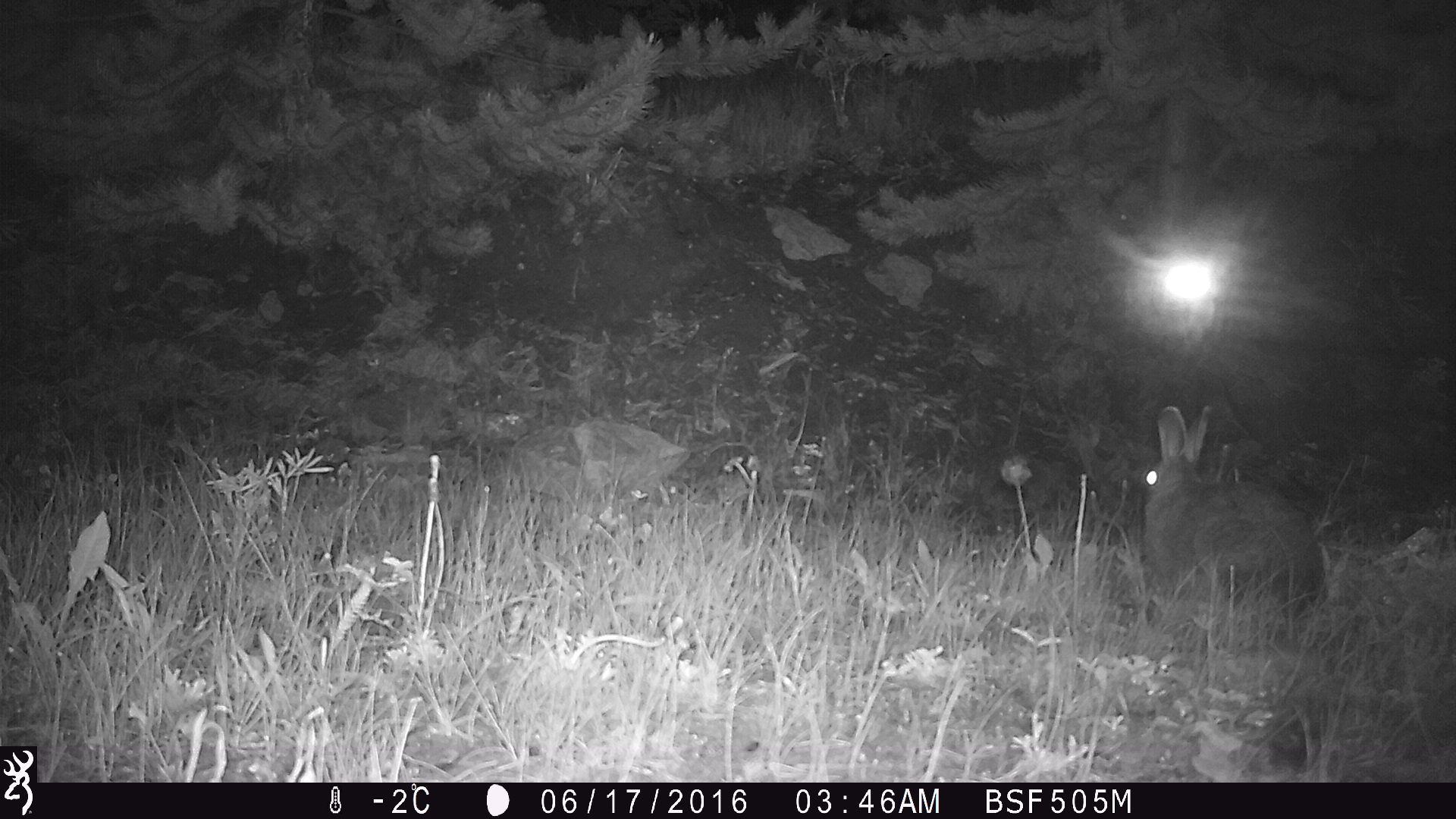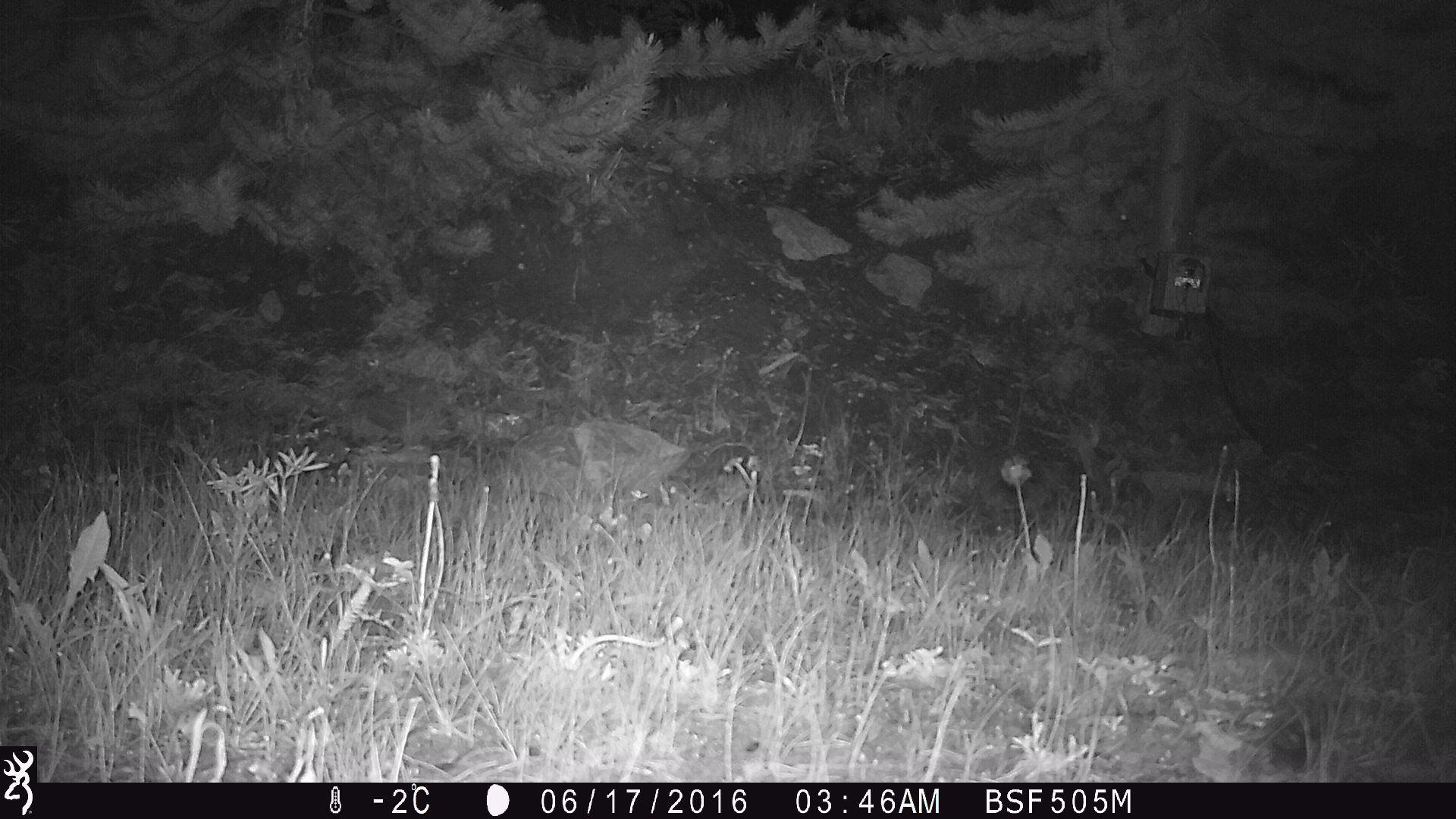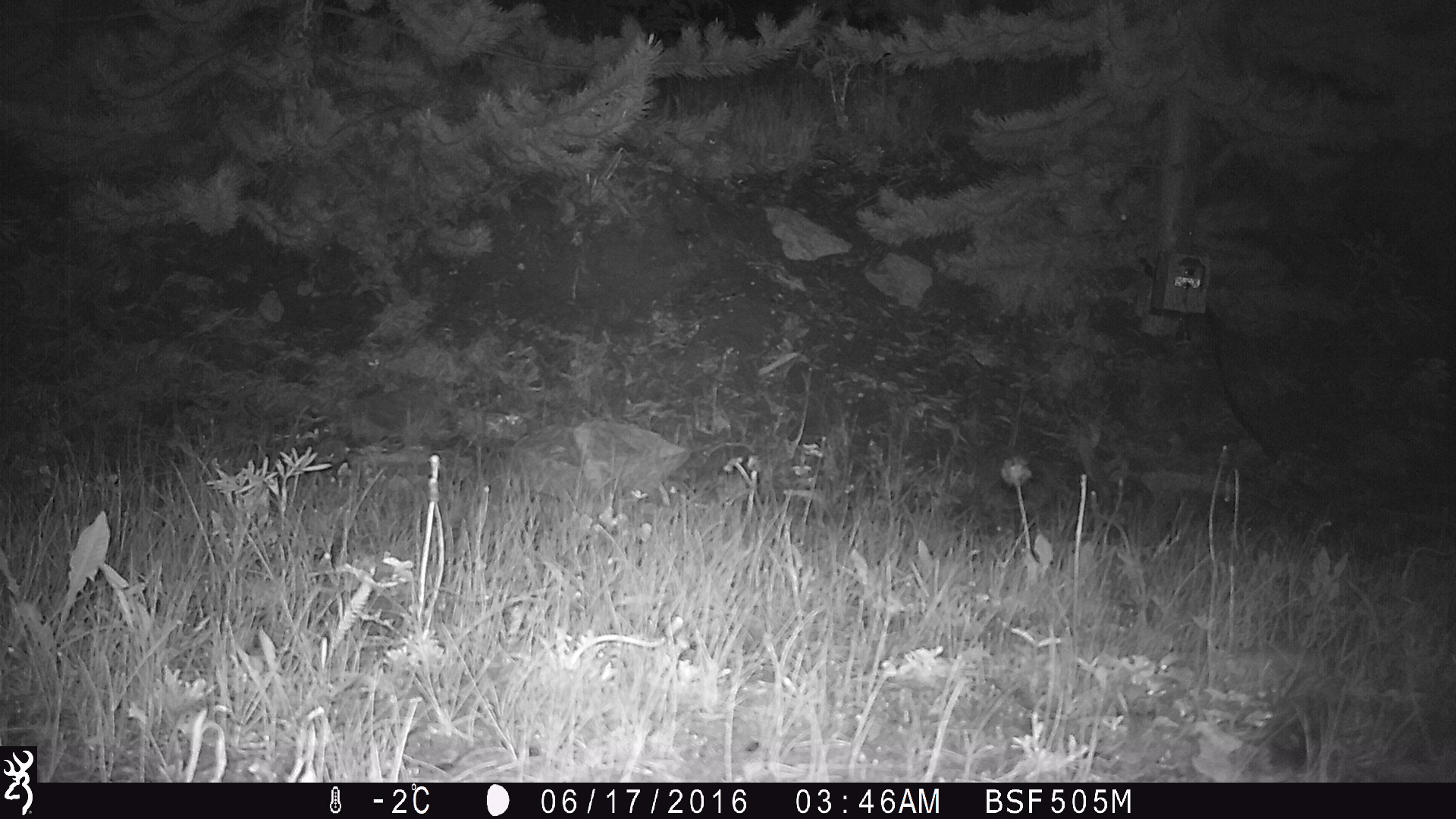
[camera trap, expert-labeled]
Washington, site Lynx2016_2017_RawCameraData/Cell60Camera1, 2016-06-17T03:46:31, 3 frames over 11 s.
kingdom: Animalia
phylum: Chordata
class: Mammalia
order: Lagomorpha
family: Leporidae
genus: Lepus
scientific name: Lepus americanus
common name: snowshoe hare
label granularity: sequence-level